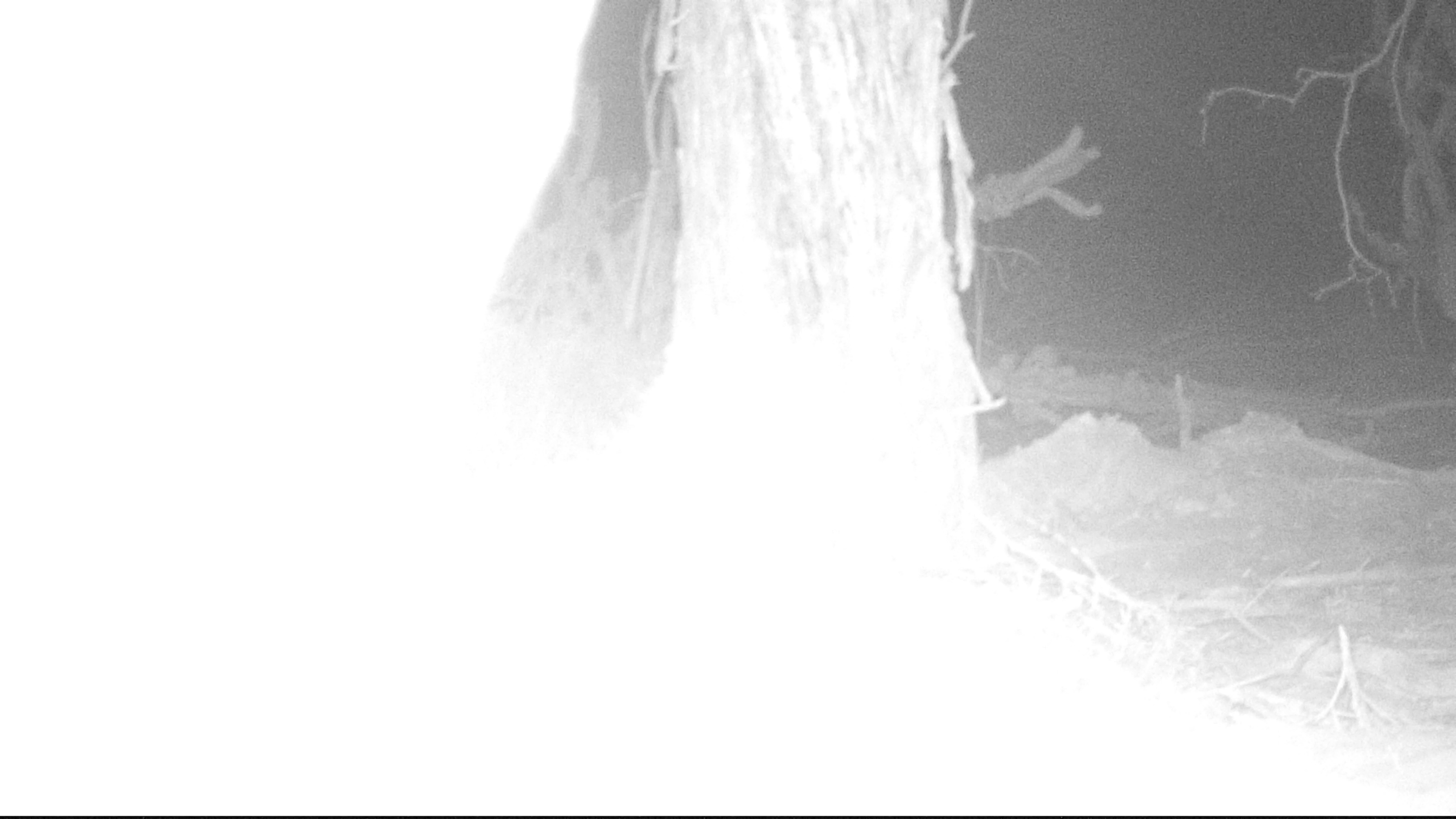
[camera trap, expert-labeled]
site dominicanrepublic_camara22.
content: unidentified animal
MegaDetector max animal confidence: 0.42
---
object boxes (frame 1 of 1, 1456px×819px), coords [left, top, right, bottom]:
unknown: [9, 8, 609, 819]